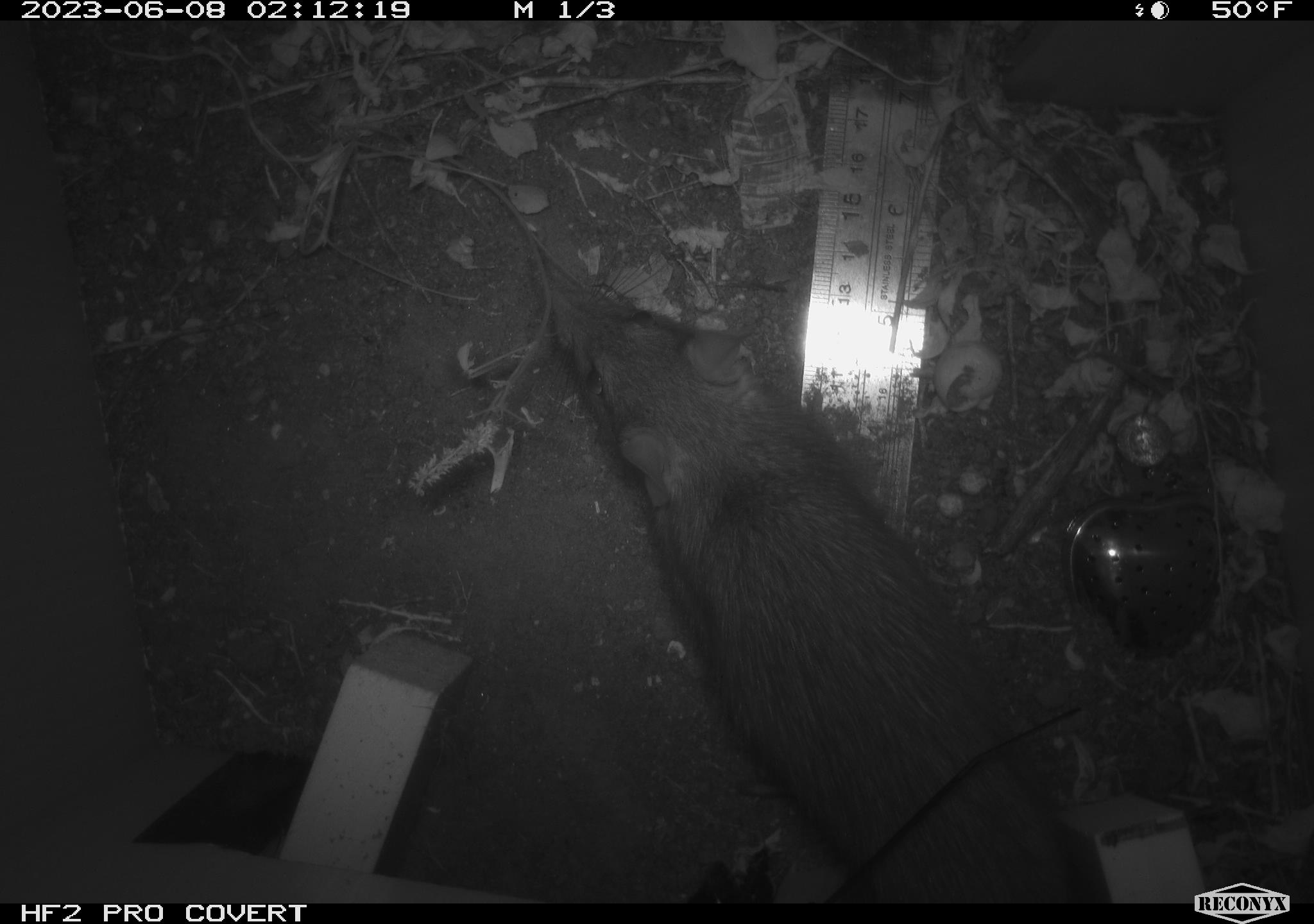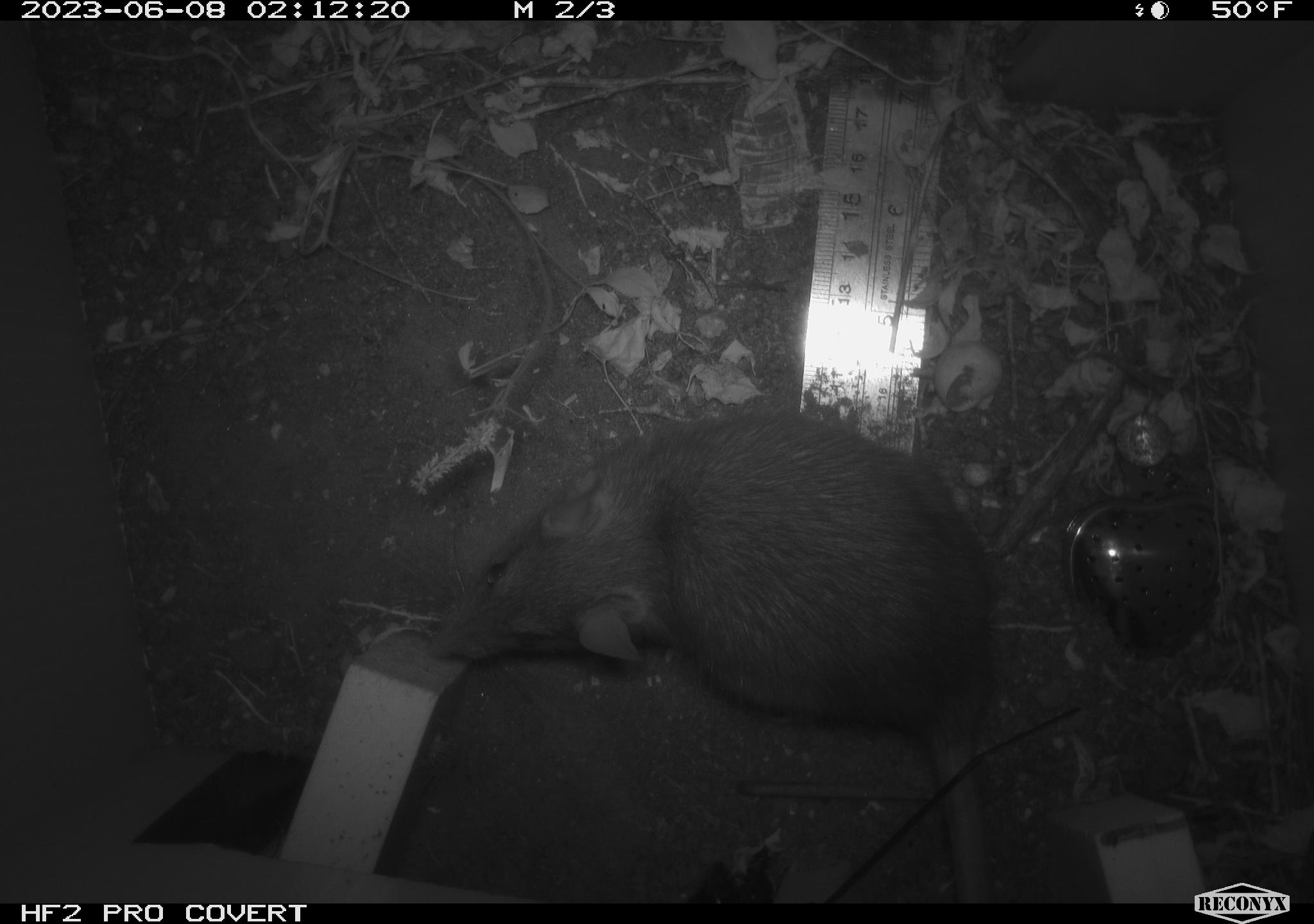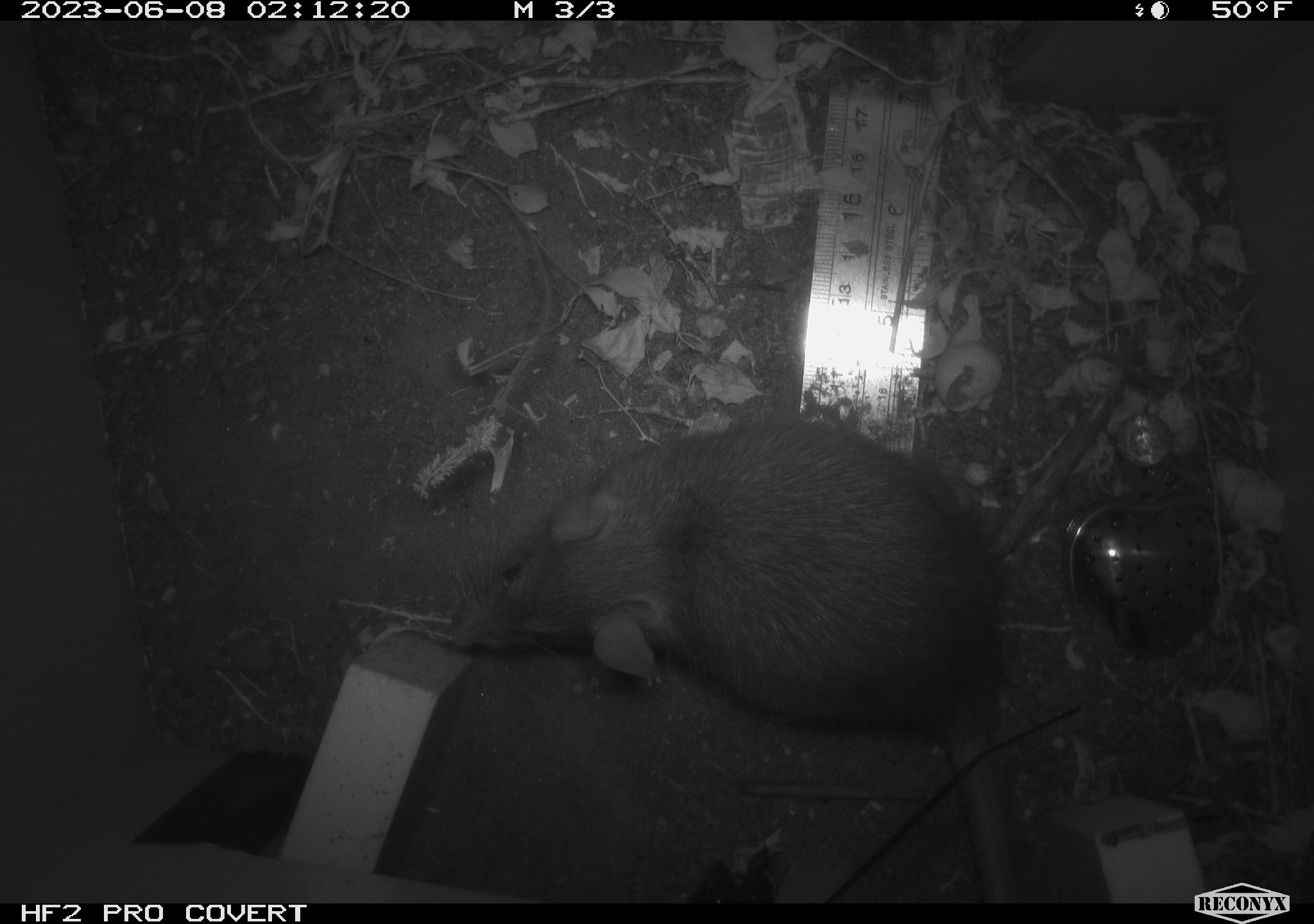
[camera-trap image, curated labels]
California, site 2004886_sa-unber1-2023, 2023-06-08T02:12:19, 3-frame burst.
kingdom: Animalia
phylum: Chordata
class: Mammalia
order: Rodentia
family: Muridae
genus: Rattus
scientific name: Rattus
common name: rat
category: rattus species